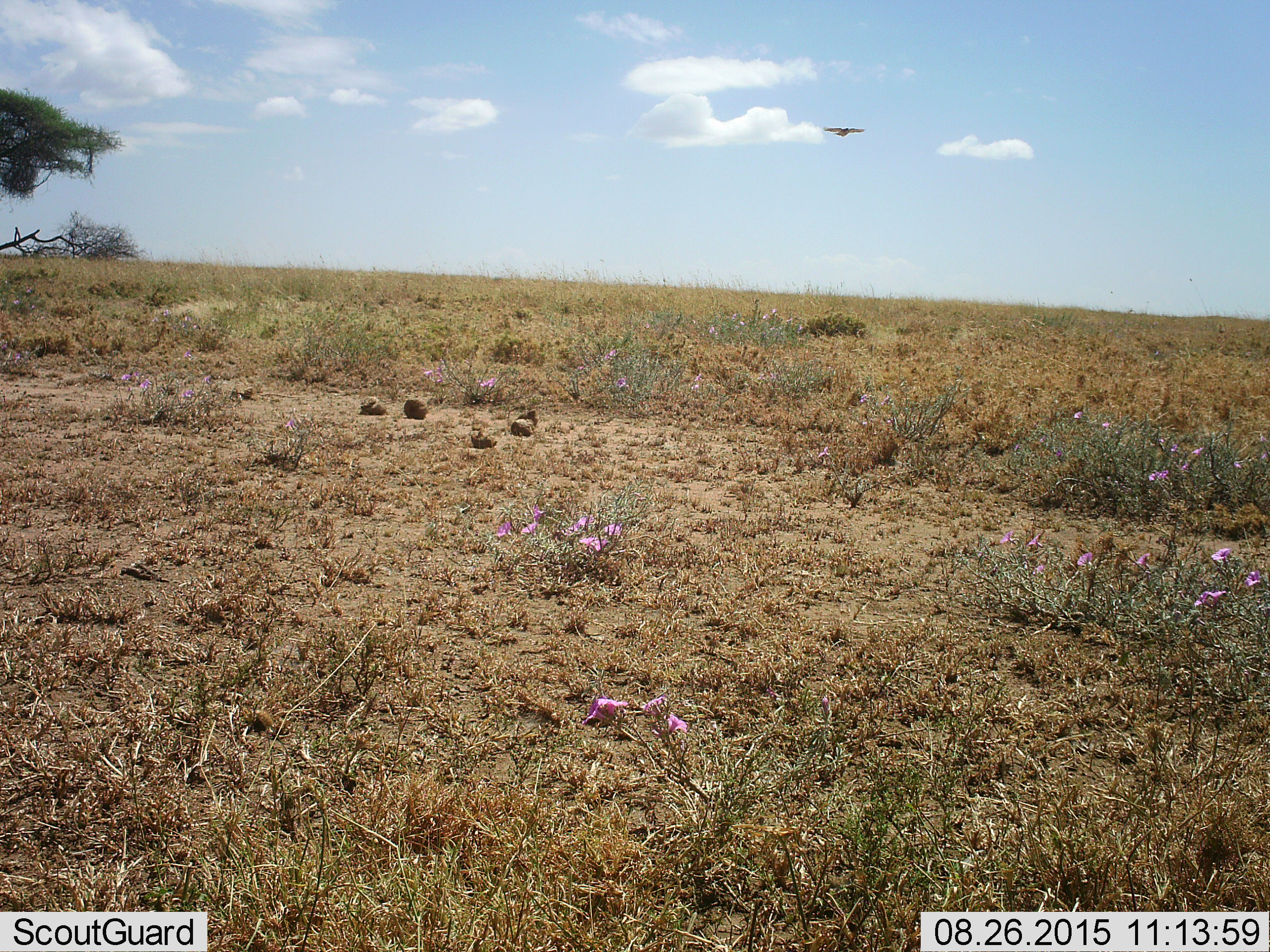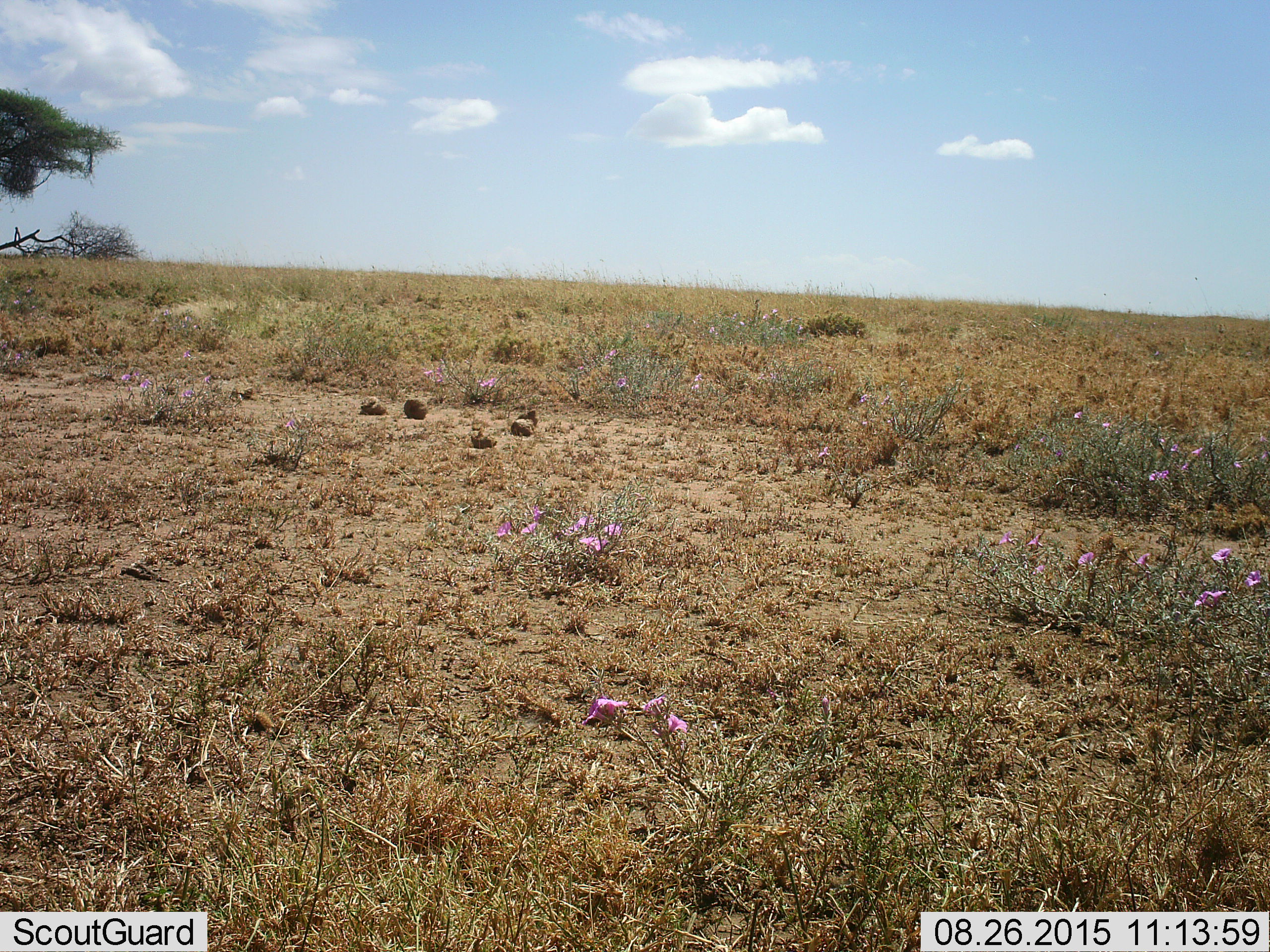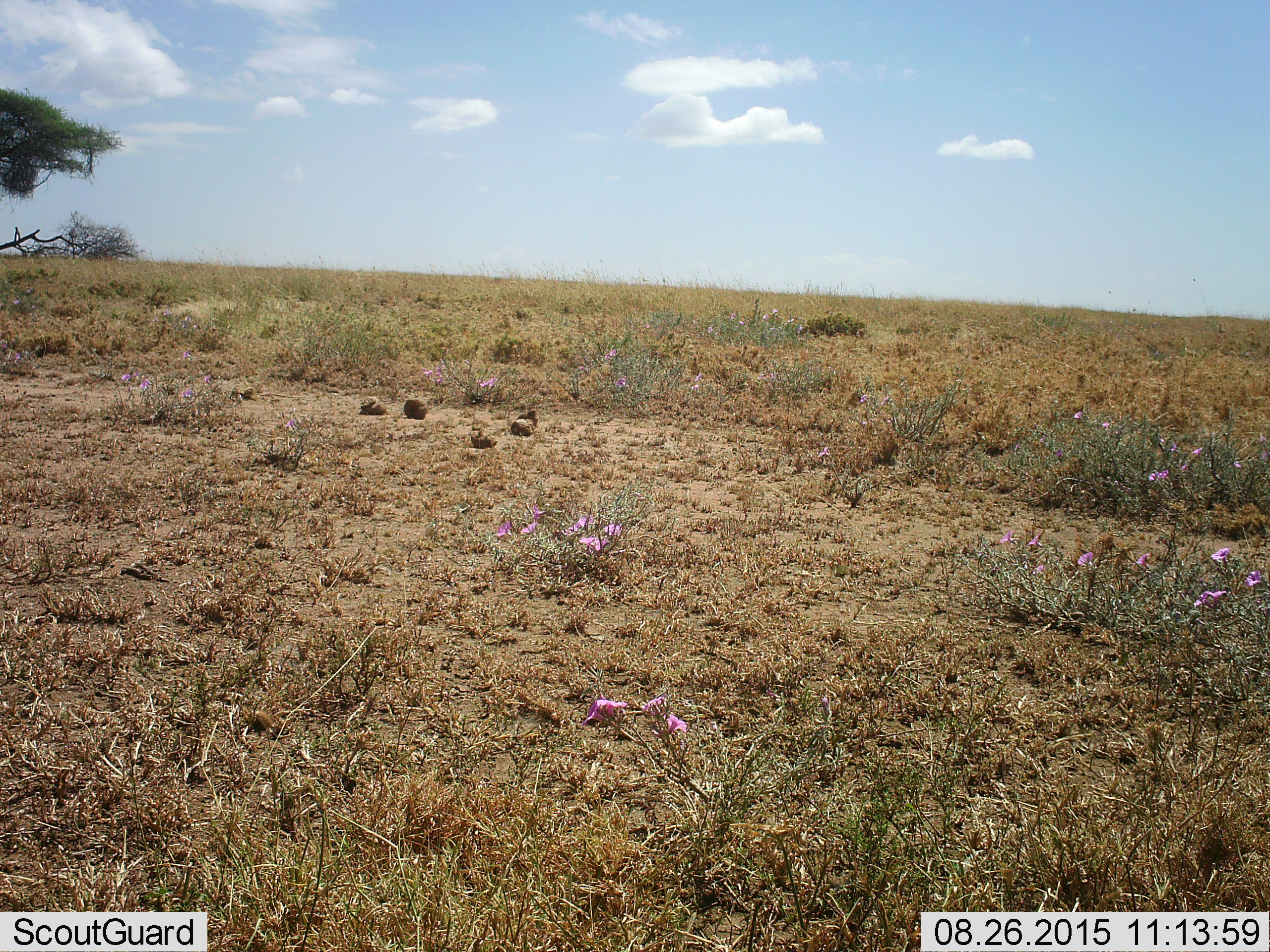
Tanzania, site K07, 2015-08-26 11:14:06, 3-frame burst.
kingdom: Animalia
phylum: Chordata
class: Aves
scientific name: Aves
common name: bird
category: otherbird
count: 1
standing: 0%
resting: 0%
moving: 100%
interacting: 0%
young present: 0%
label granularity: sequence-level